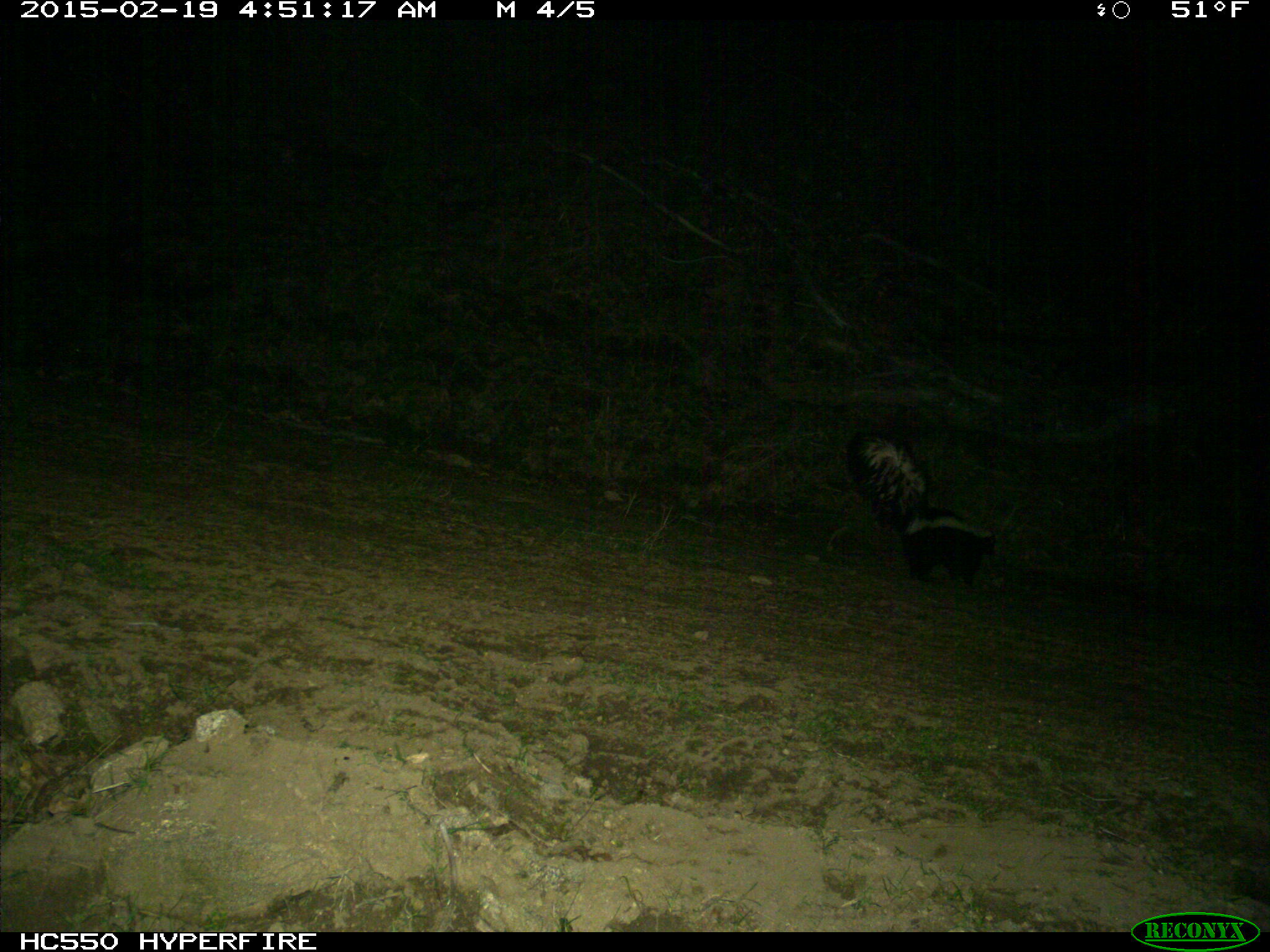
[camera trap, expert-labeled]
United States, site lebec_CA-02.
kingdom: Animalia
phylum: Chordata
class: Mammalia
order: Carnivora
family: Mephitidae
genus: Mephitis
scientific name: Mephitis mephitis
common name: striped skunk